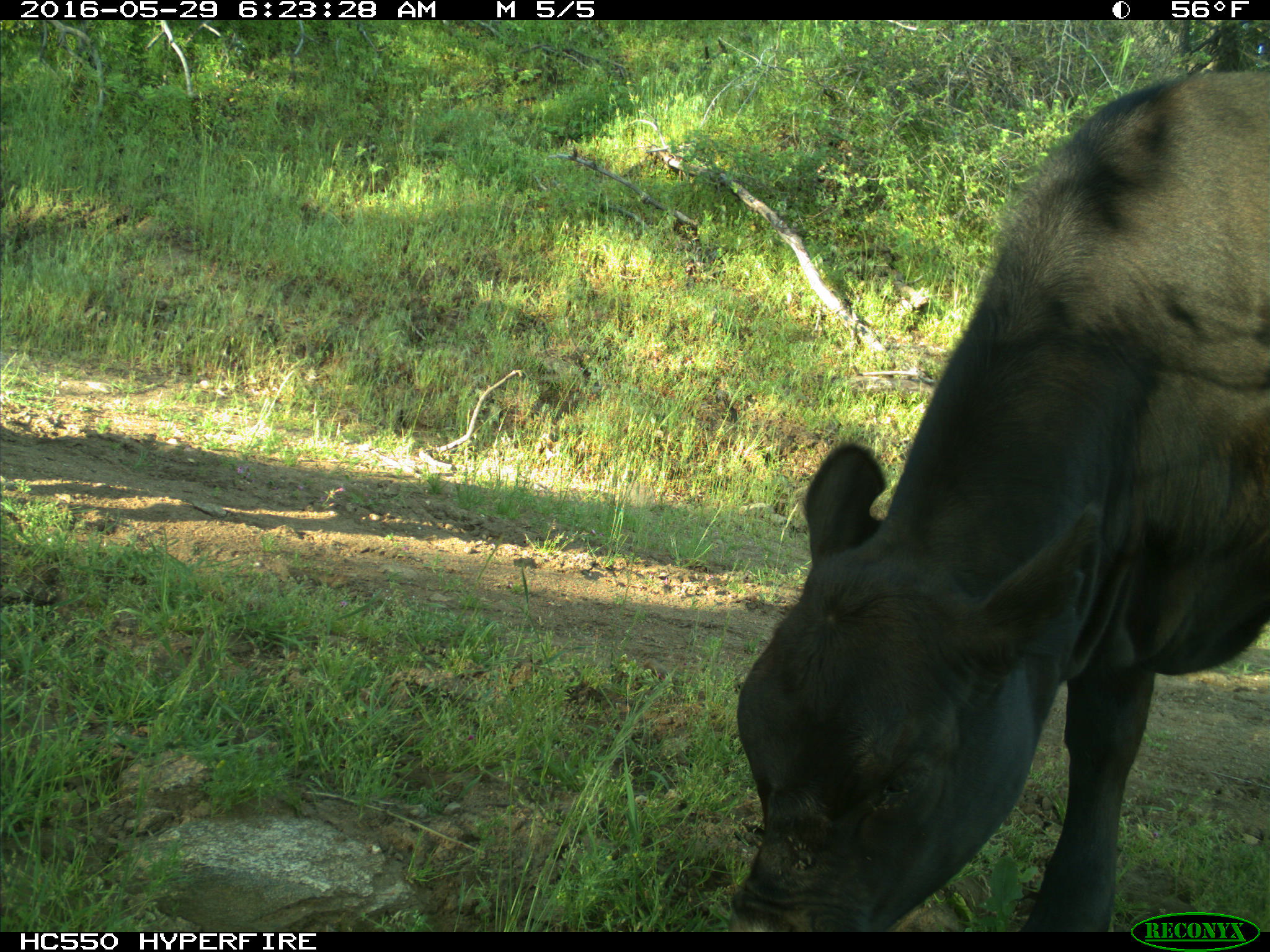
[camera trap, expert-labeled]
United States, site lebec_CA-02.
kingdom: Animalia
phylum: Chordata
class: Mammalia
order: Artiodactyla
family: Bovidae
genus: Bos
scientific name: Bos taurus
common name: domestic cow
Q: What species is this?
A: Bos taurus (domestic cow).